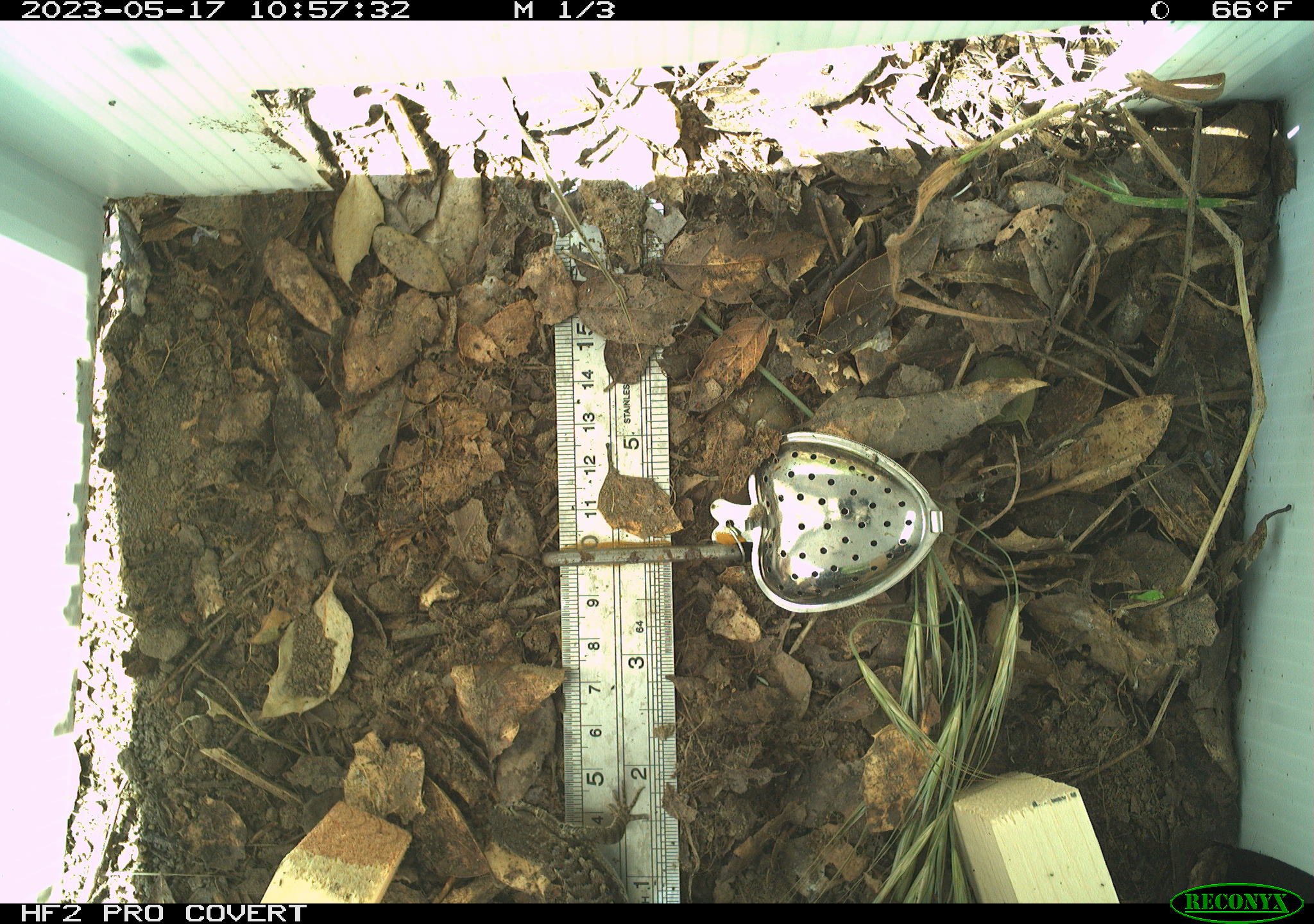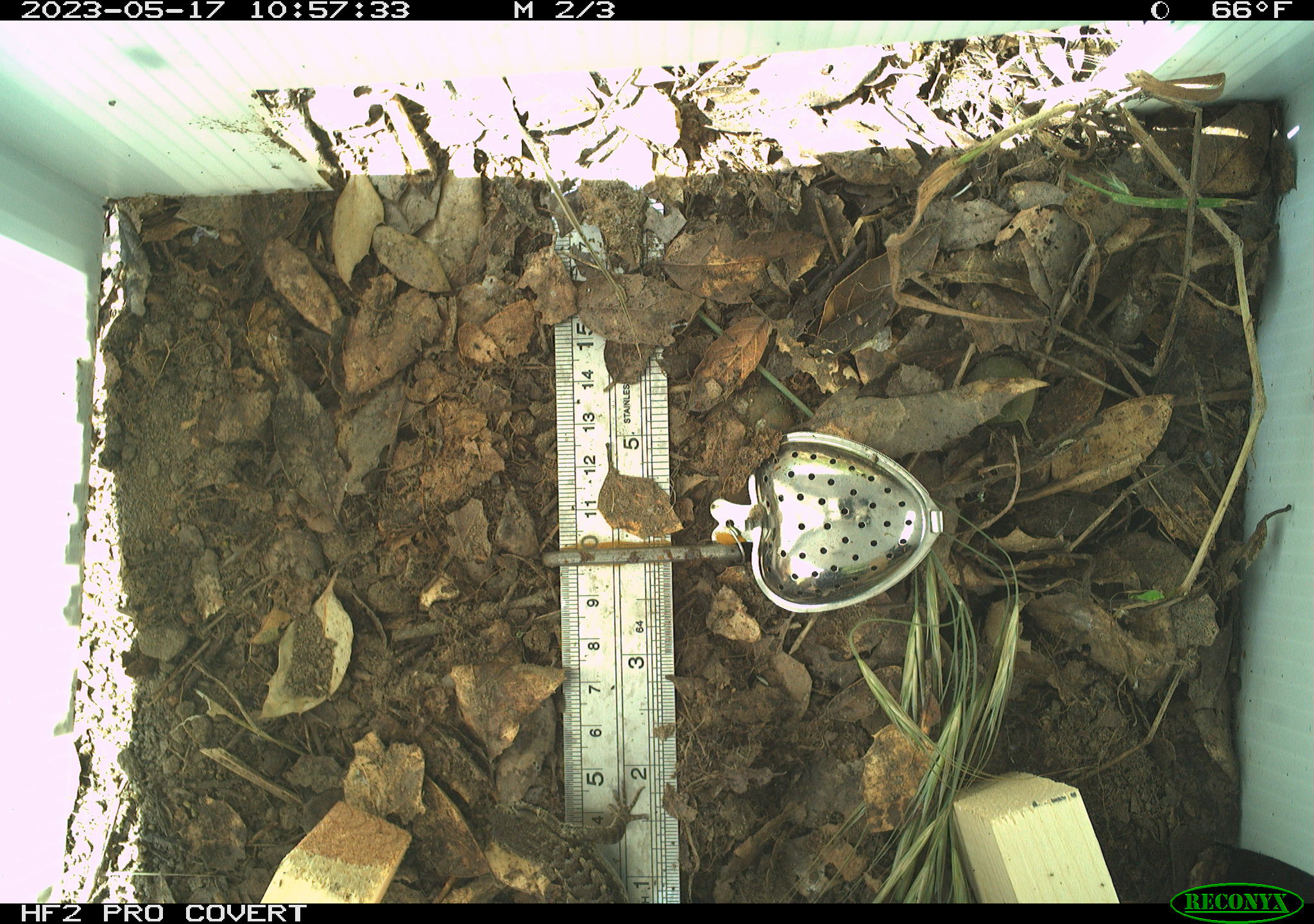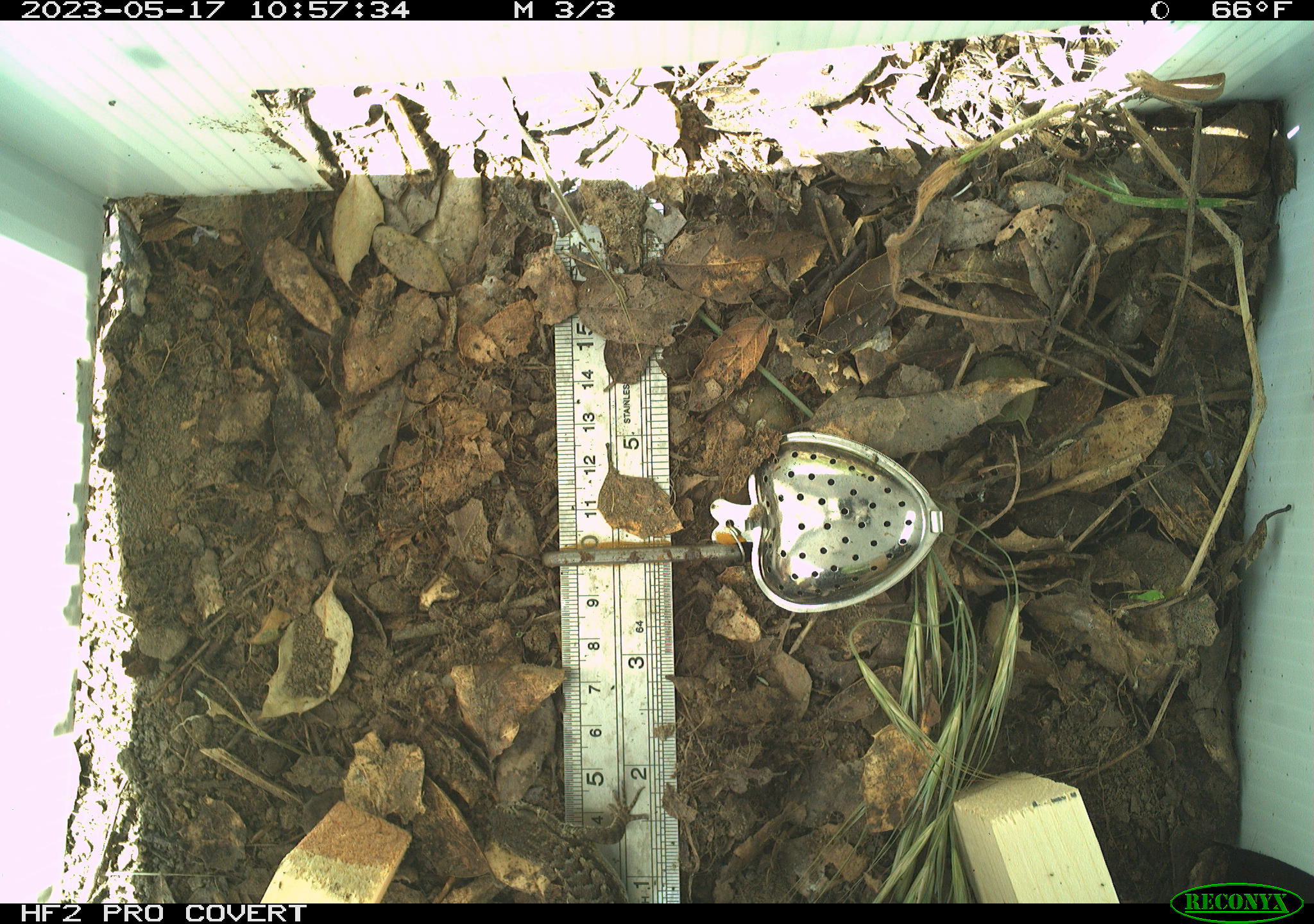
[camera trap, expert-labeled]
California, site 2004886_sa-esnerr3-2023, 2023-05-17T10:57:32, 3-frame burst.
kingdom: Animalia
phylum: Chordata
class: Reptilia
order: Squamata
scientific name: Squamata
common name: lizards and snakes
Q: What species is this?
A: Lizards and snakes (Squamata).